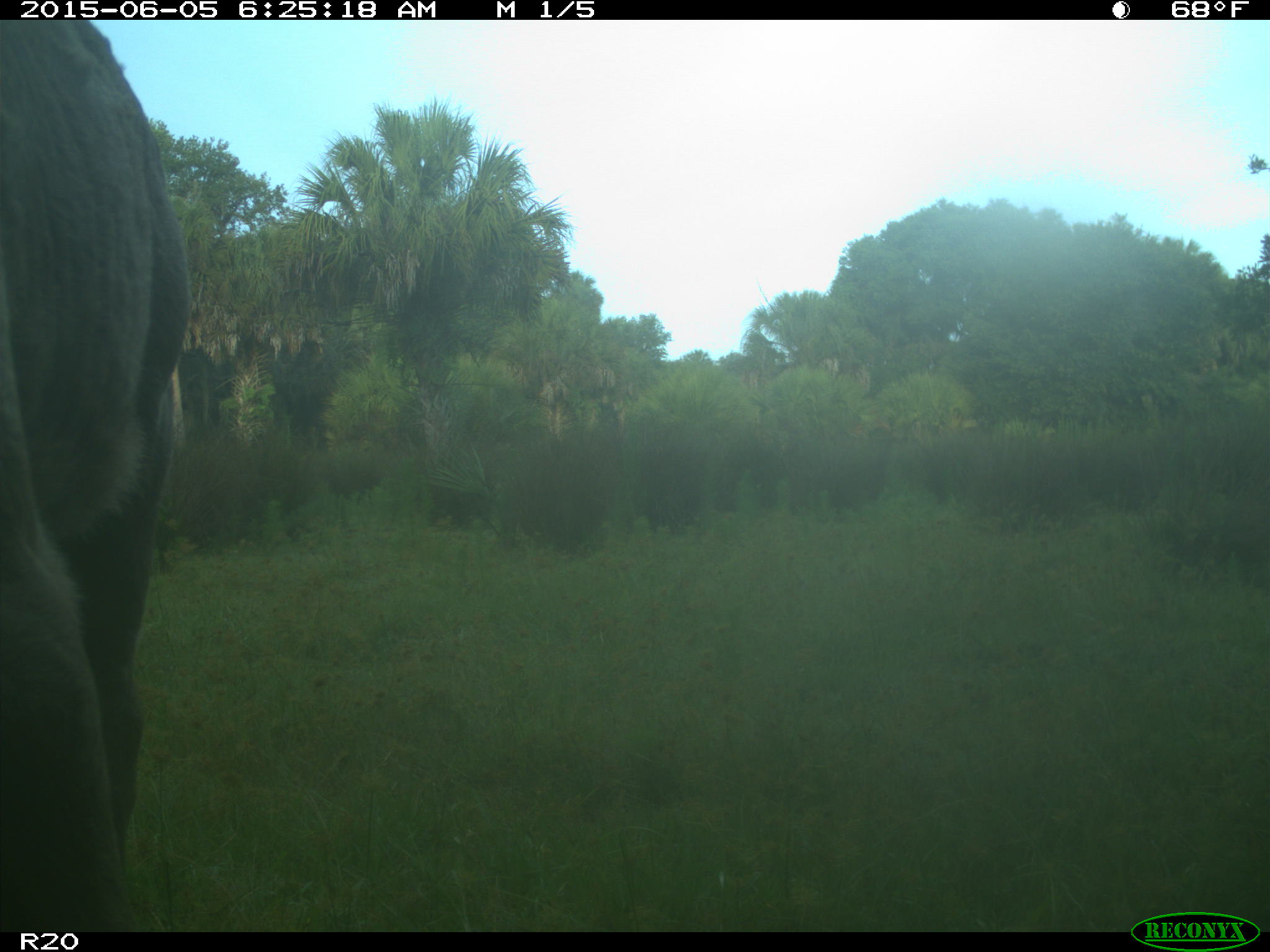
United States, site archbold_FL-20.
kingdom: Animalia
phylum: Chordata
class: Mammalia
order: Artiodactyla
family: Bovidae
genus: Bos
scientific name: Bos taurus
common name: domestic cow